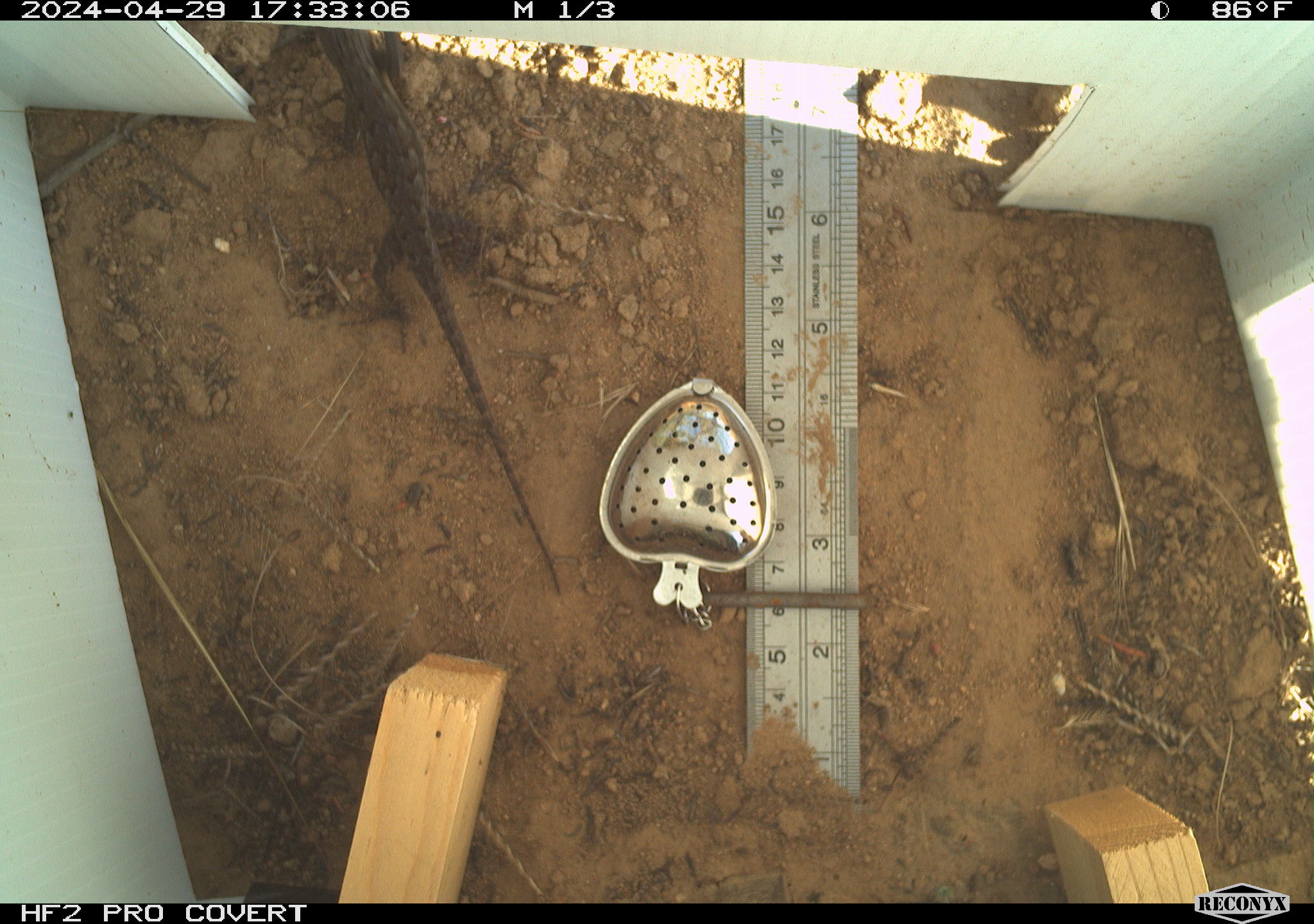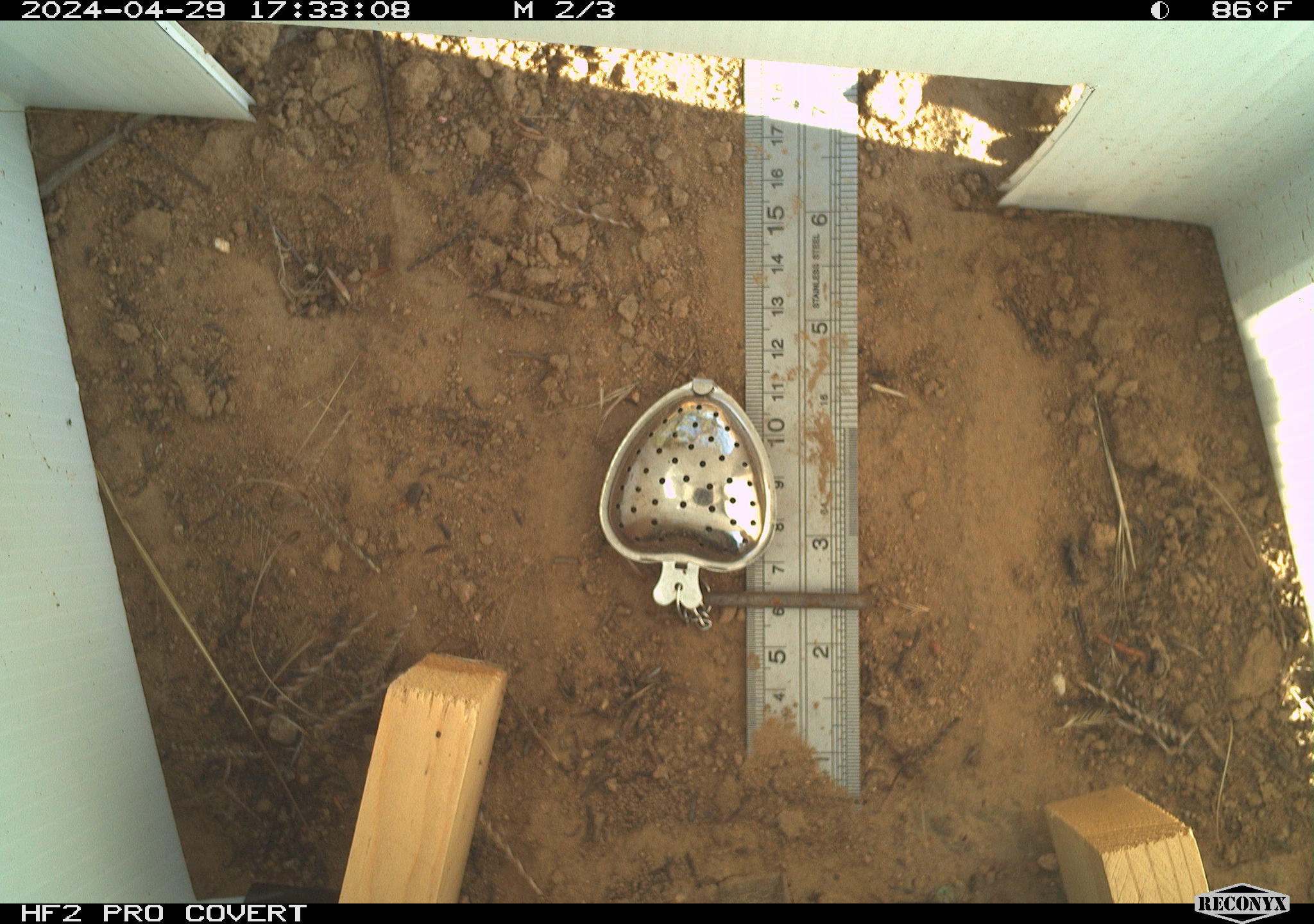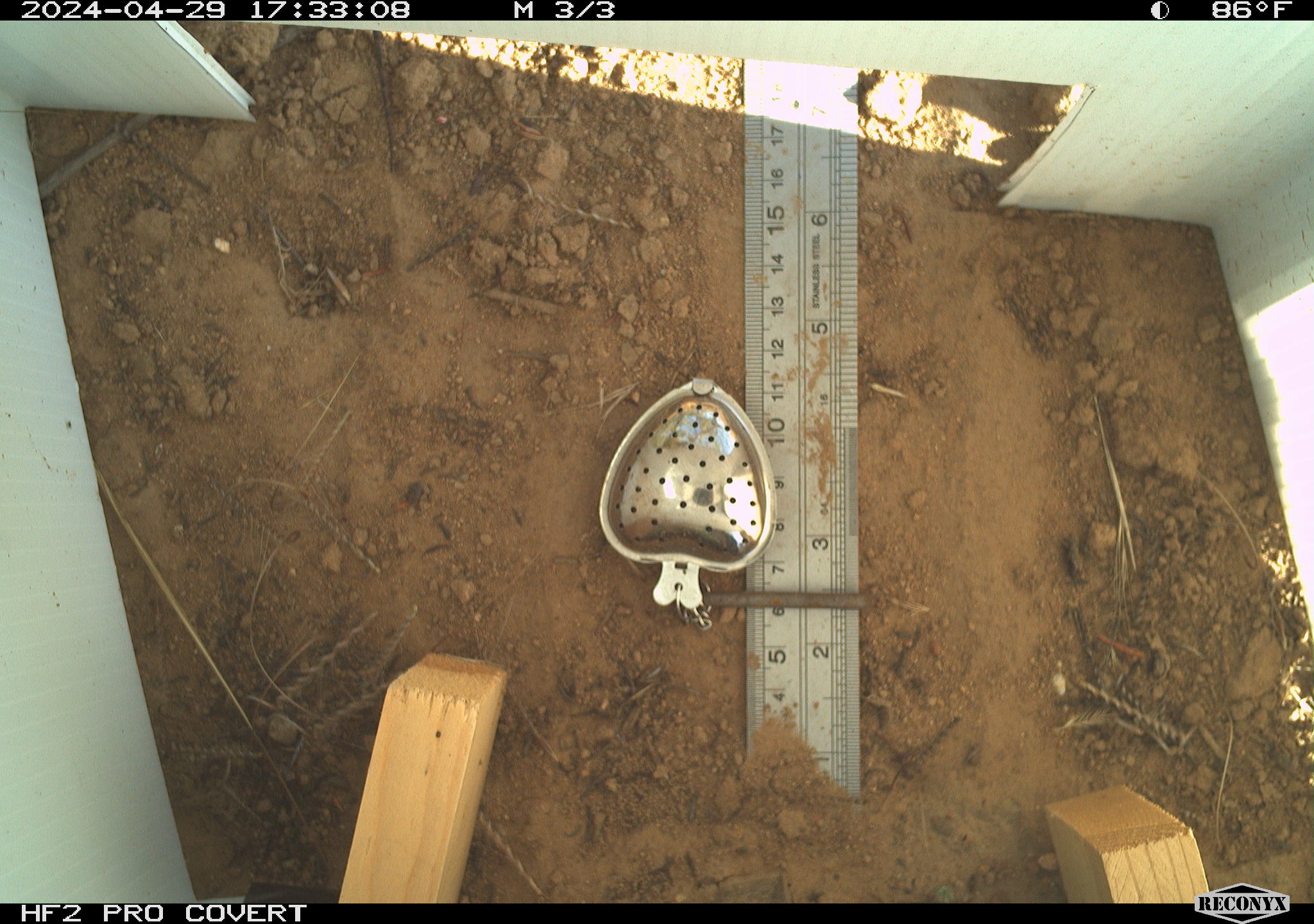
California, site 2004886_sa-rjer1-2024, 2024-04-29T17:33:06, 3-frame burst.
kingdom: Animalia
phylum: Chordata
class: Reptilia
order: Squamata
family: Phrynosomatidae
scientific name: Phrynosomatidae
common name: phrynosomatid lizards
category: phrynosomatidae family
Phrynosomatidae family (phrynosomatid lizards) (Phrynosomatidae).